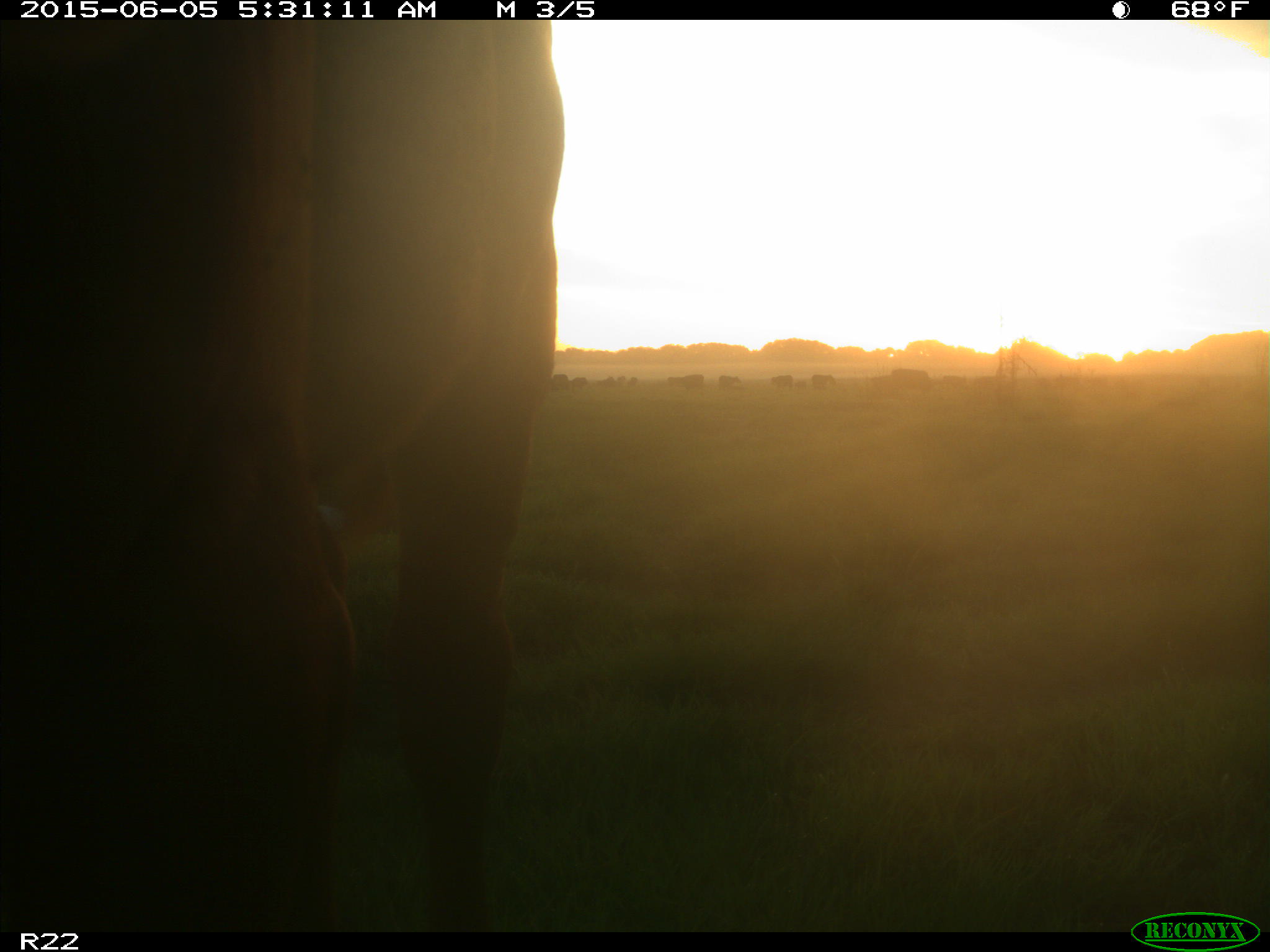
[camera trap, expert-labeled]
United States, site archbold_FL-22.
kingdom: Animalia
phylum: Chordata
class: Mammalia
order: Artiodactyla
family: Bovidae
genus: Bos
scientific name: Bos taurus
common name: domestic cow